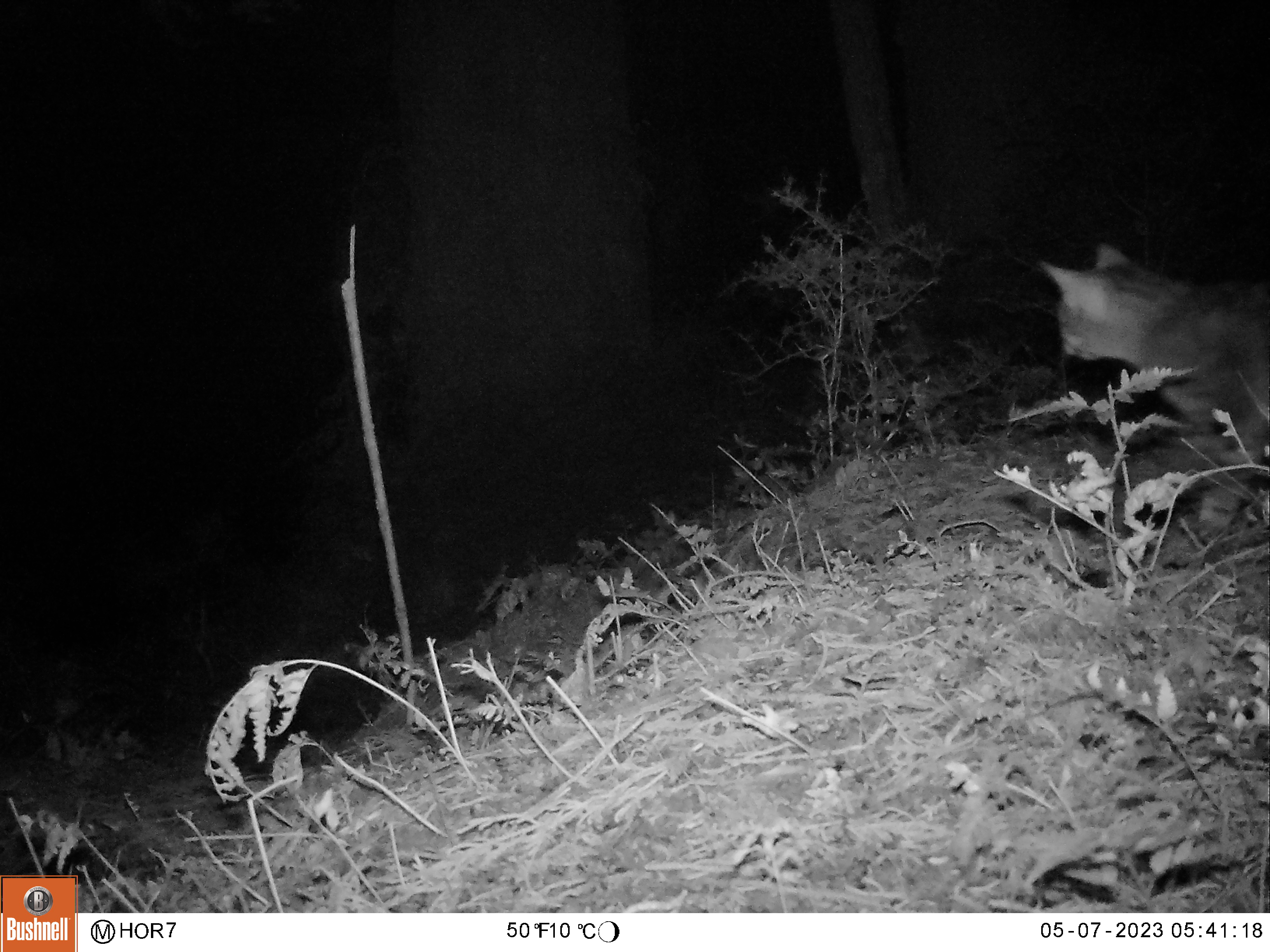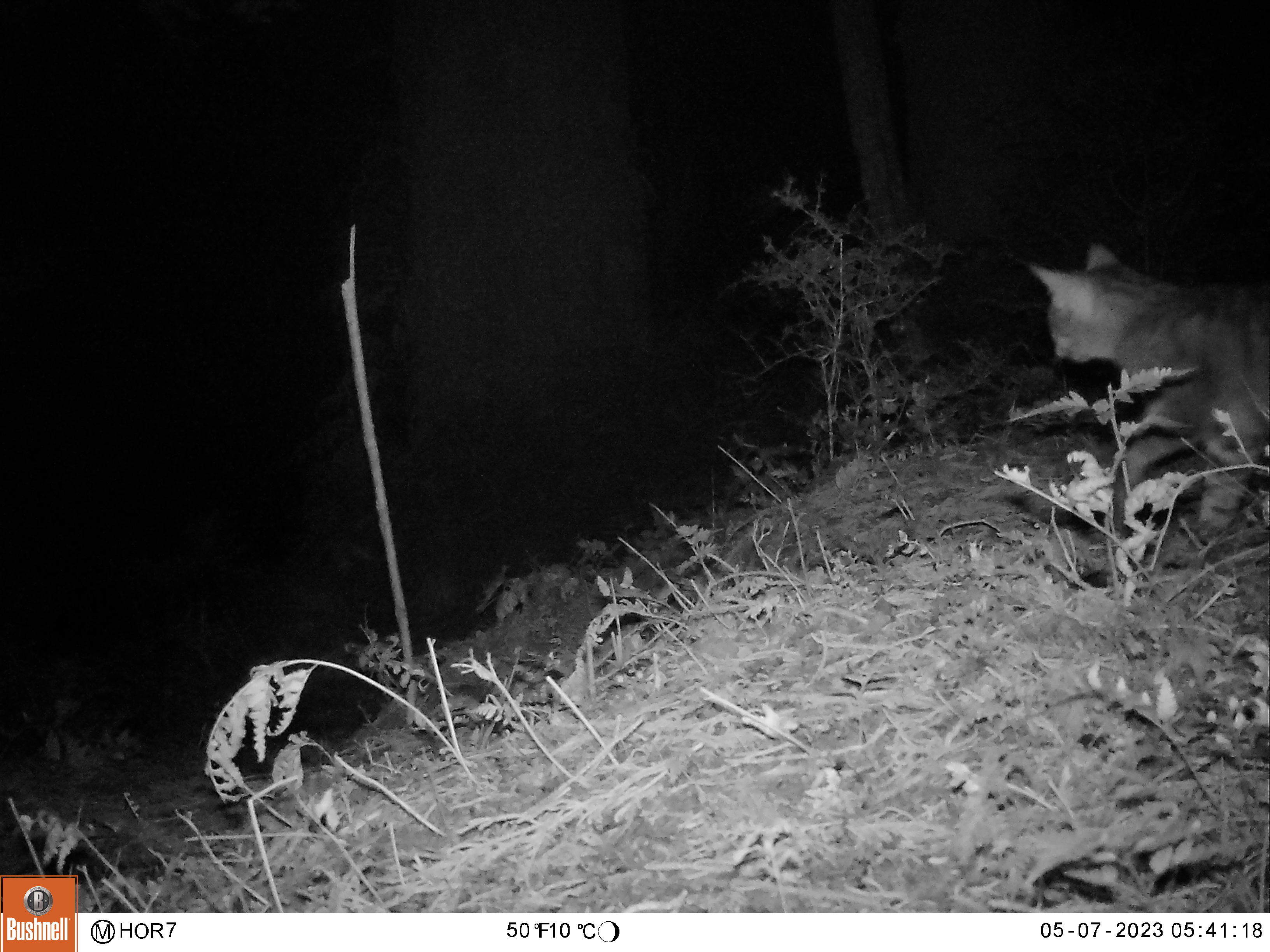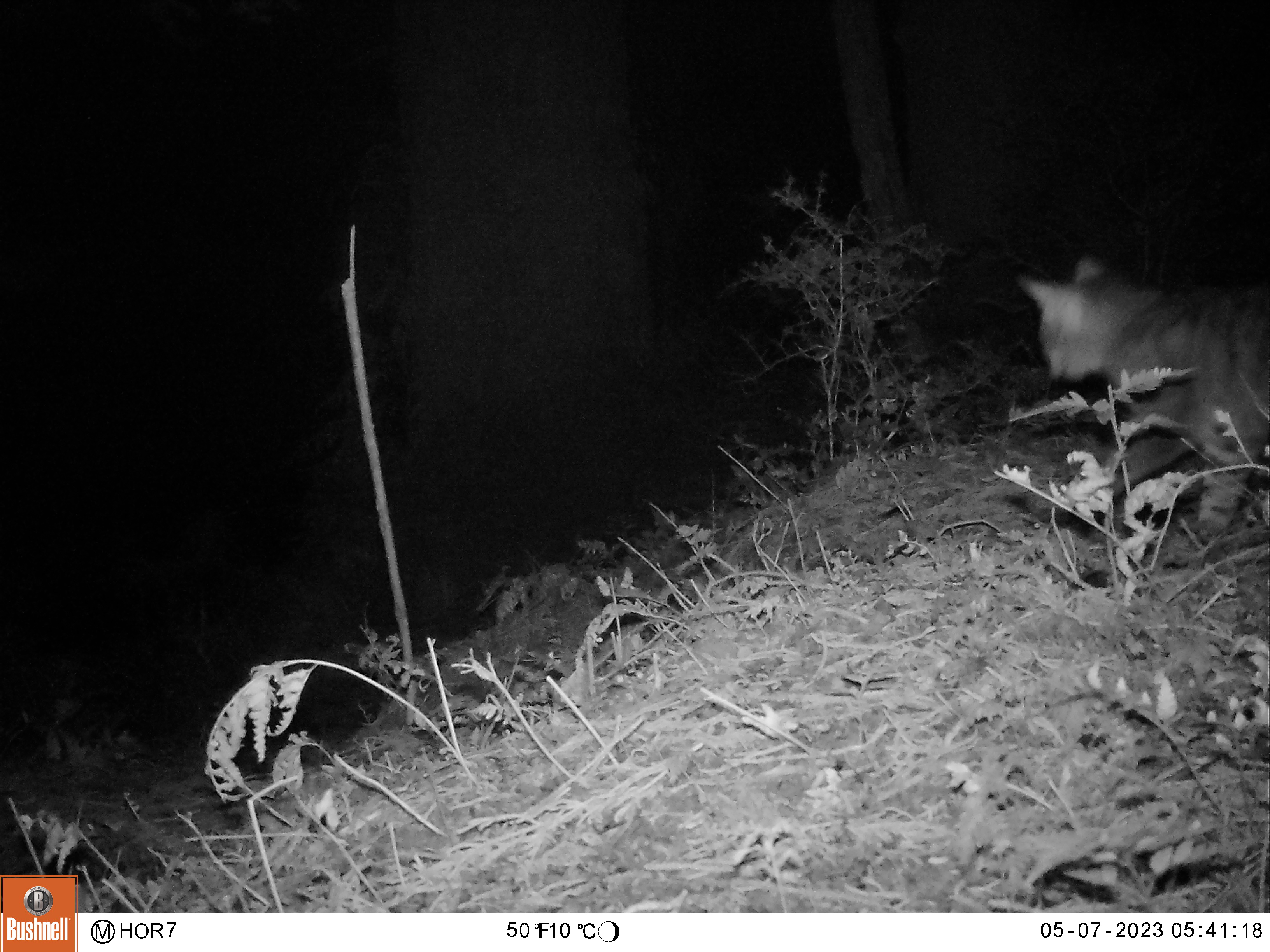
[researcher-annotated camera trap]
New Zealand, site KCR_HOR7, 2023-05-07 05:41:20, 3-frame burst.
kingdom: Animalia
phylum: Chordata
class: Mammalia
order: Carnivora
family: Felidae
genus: Felis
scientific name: Felis catus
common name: domestic cat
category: cat